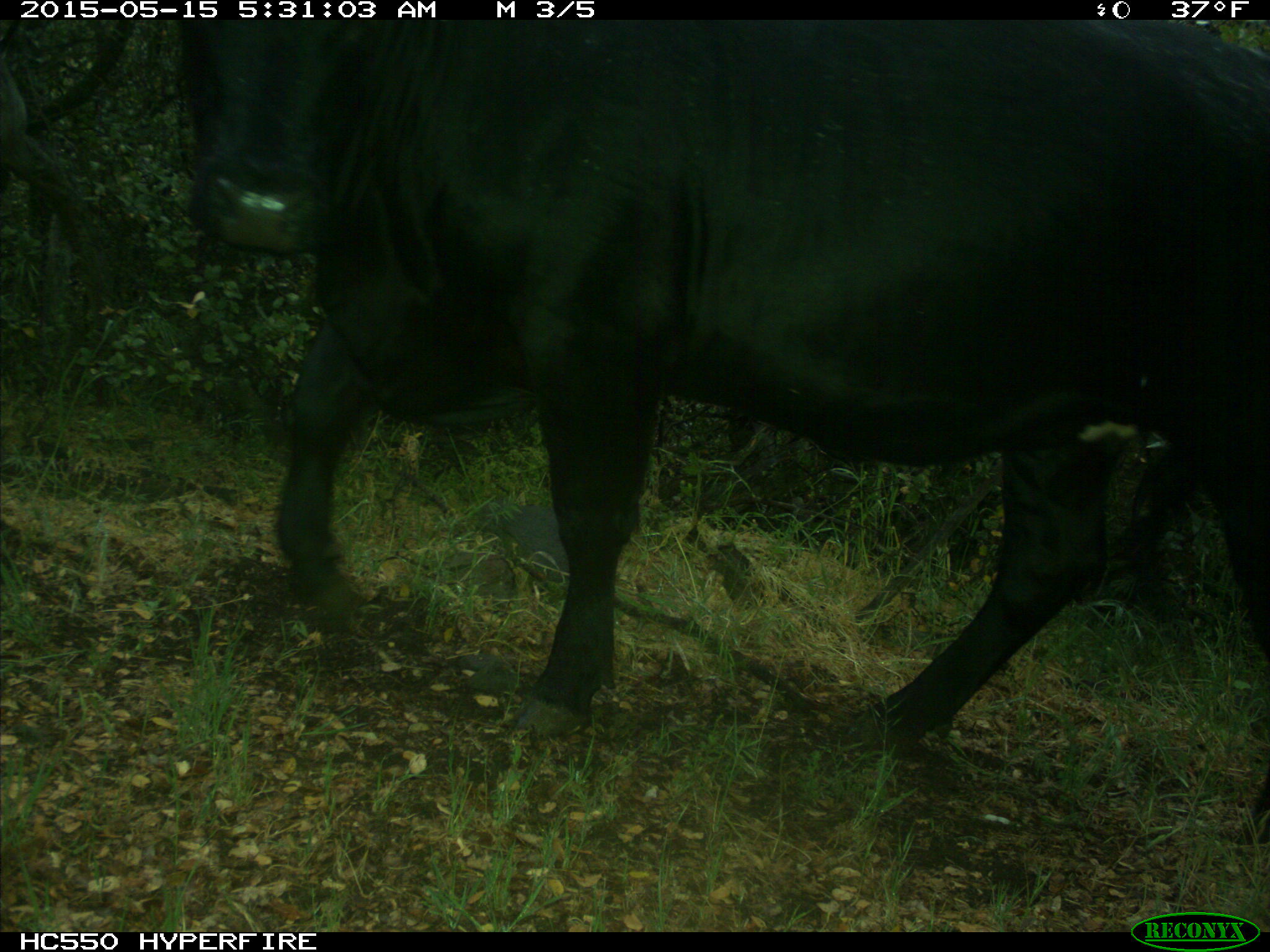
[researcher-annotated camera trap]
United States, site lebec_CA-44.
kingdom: Animalia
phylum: Chordata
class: Mammalia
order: Artiodactyla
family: Bovidae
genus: Bos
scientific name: Bos taurus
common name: domestic cow